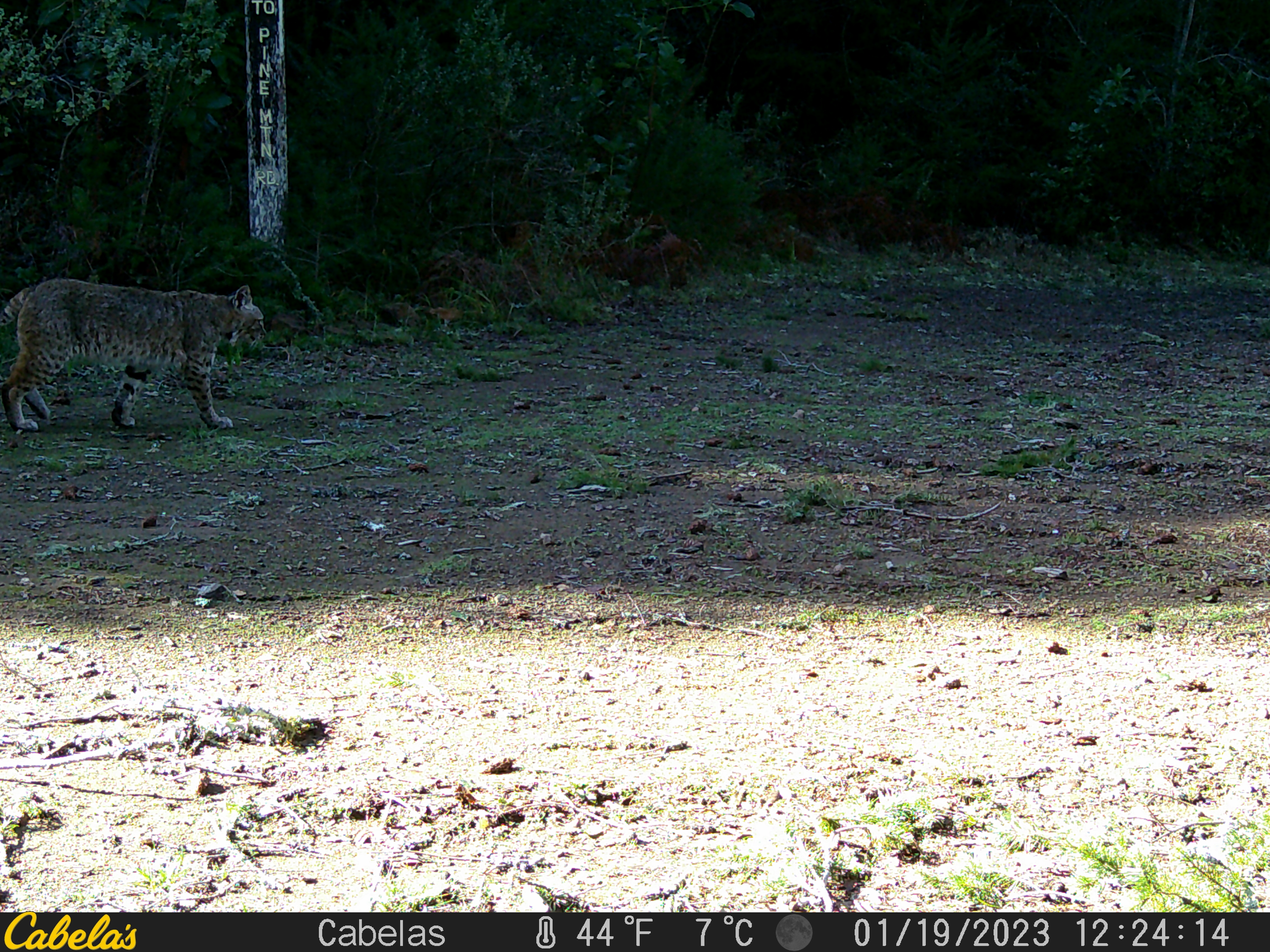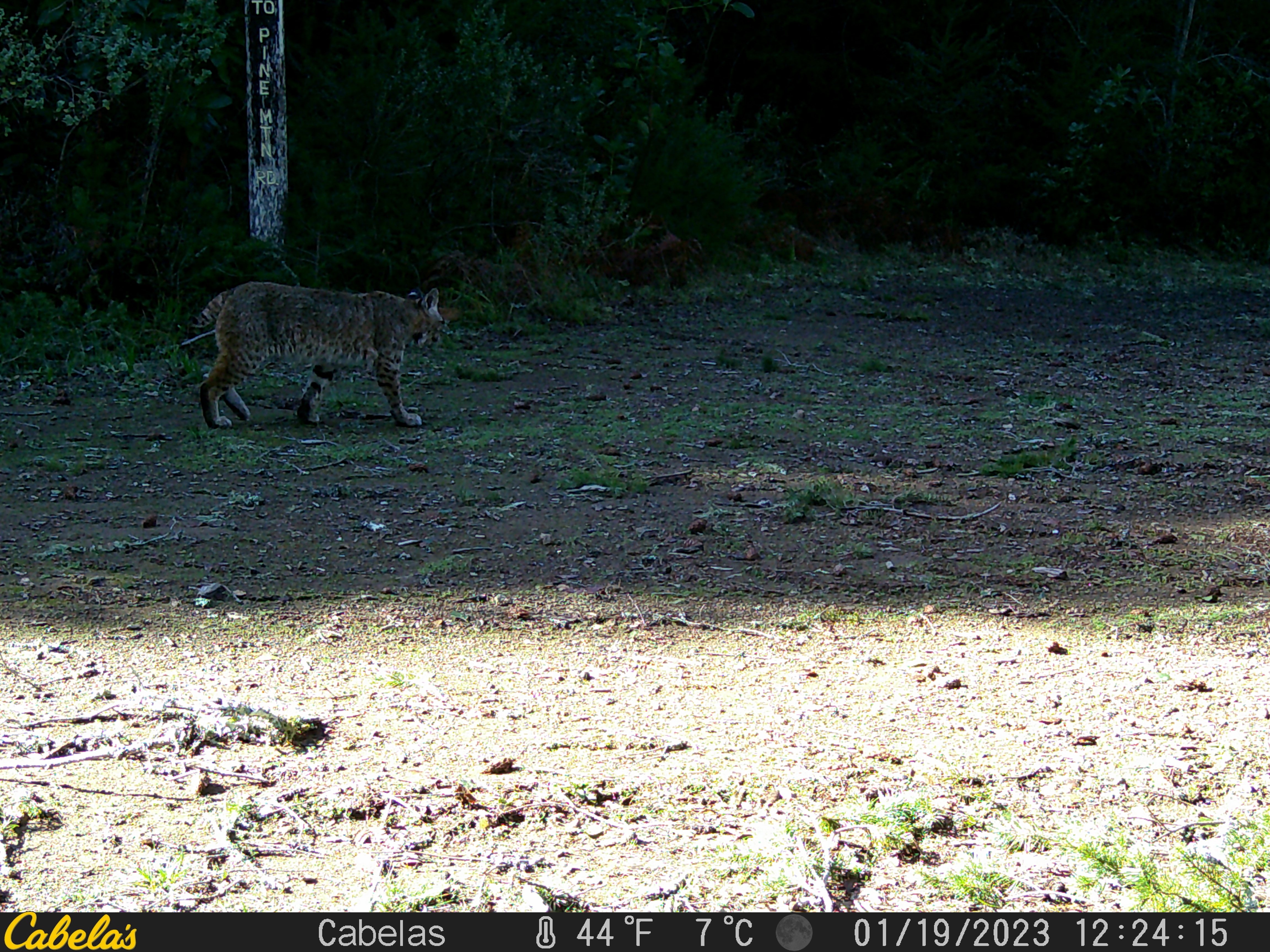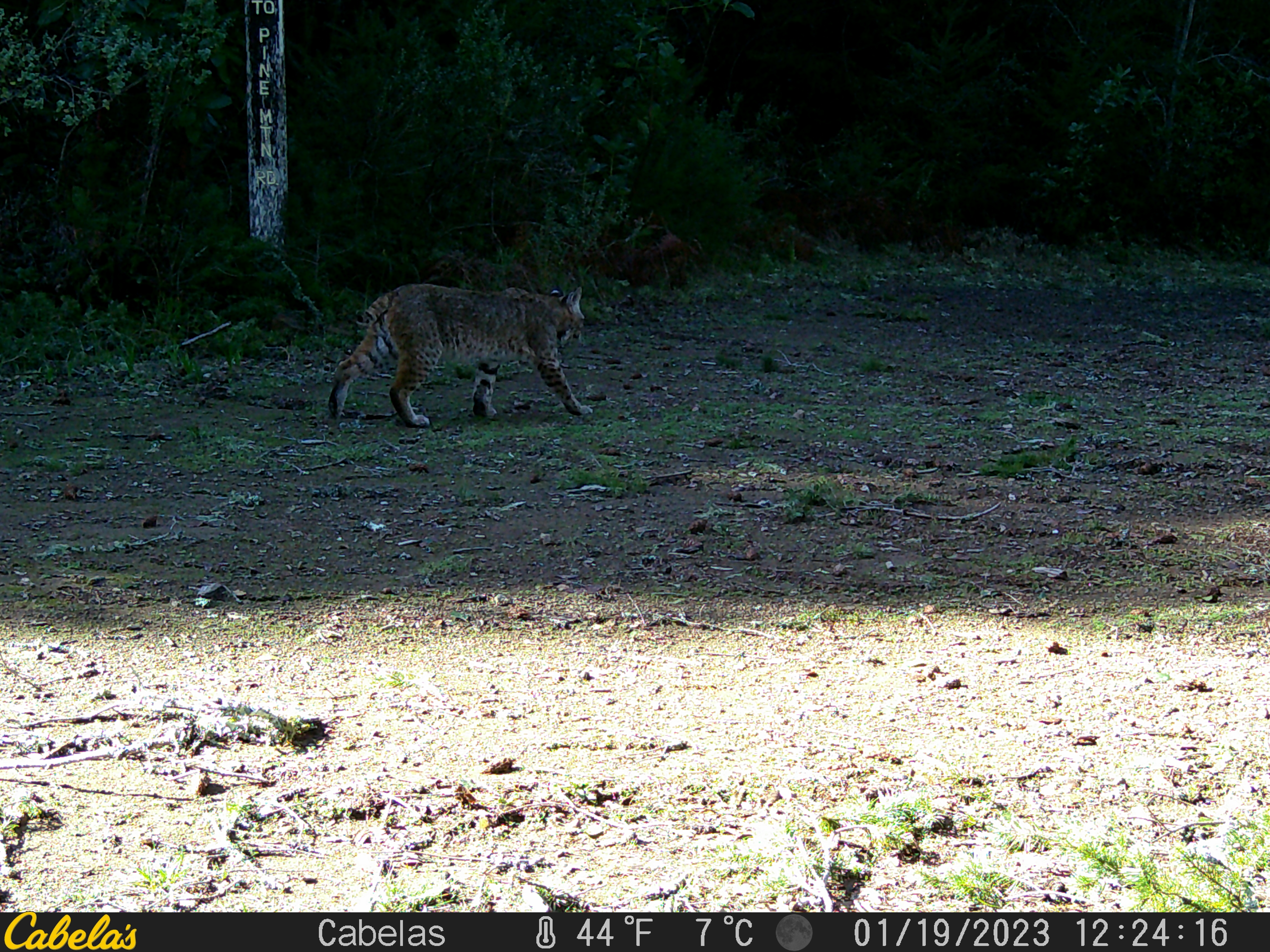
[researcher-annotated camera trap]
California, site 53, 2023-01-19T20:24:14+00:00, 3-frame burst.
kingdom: Animalia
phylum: Chordata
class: Mammalia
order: Carnivora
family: Felidae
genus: Lynx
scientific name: Lynx rufus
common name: bobcat